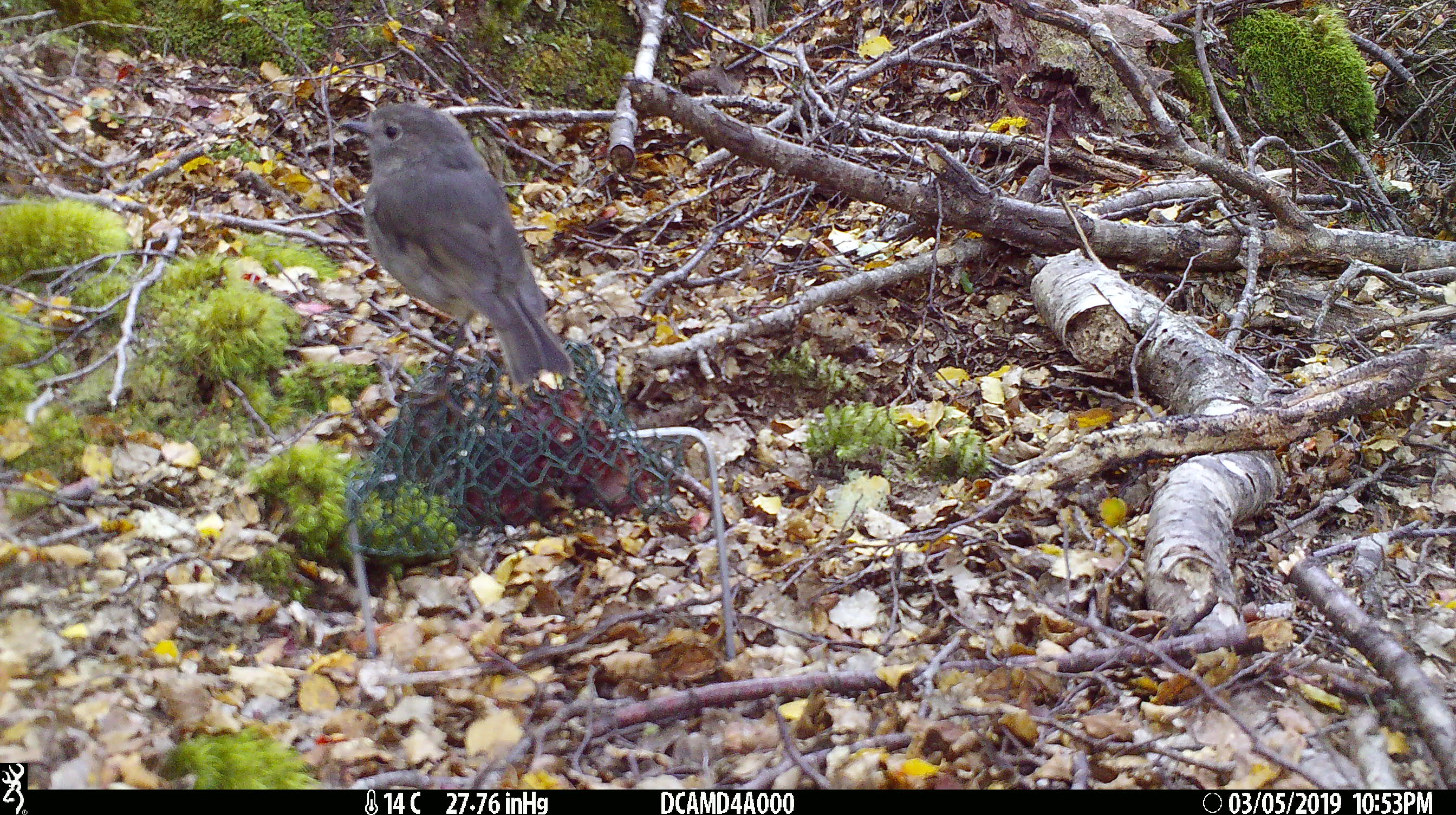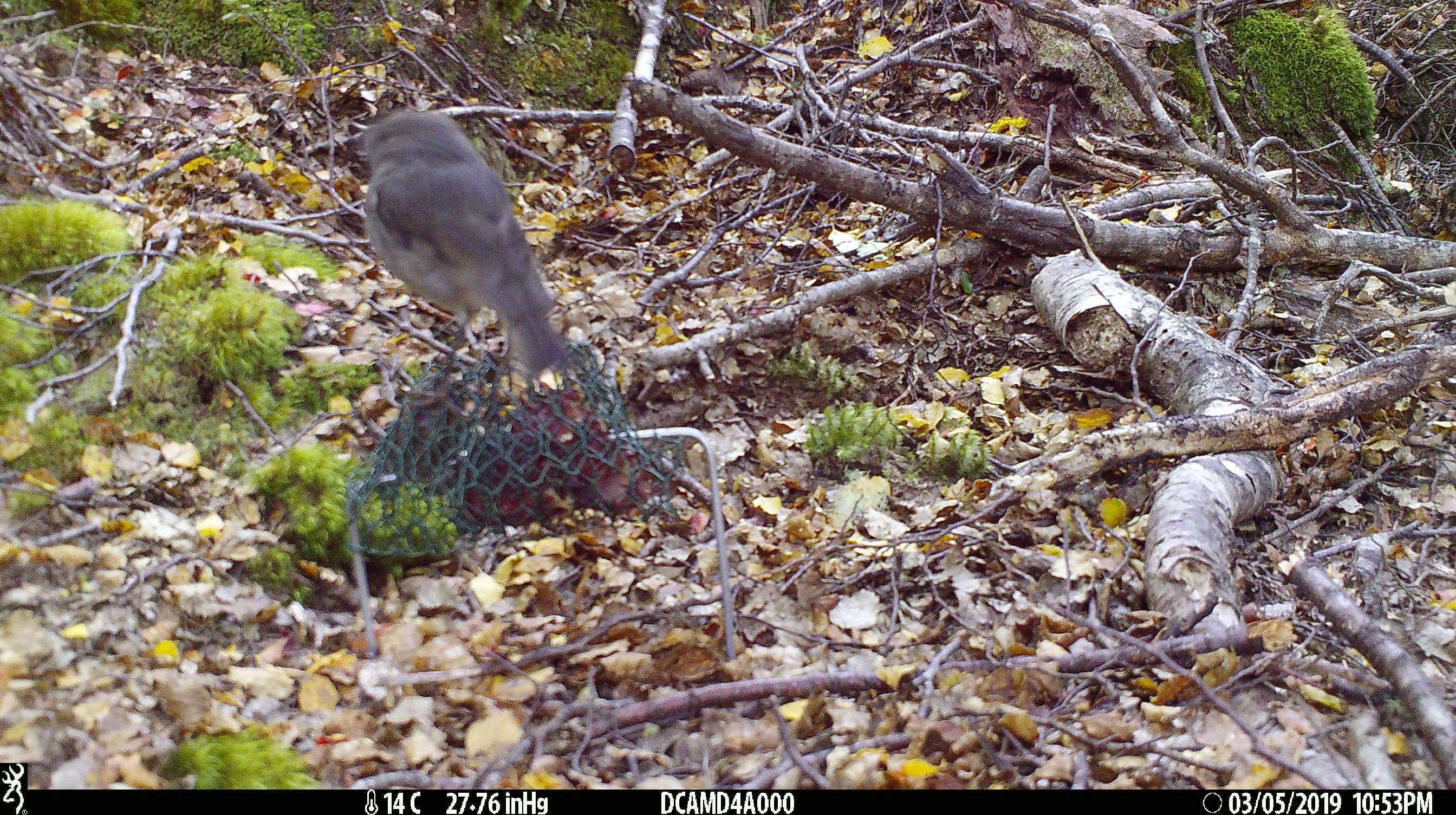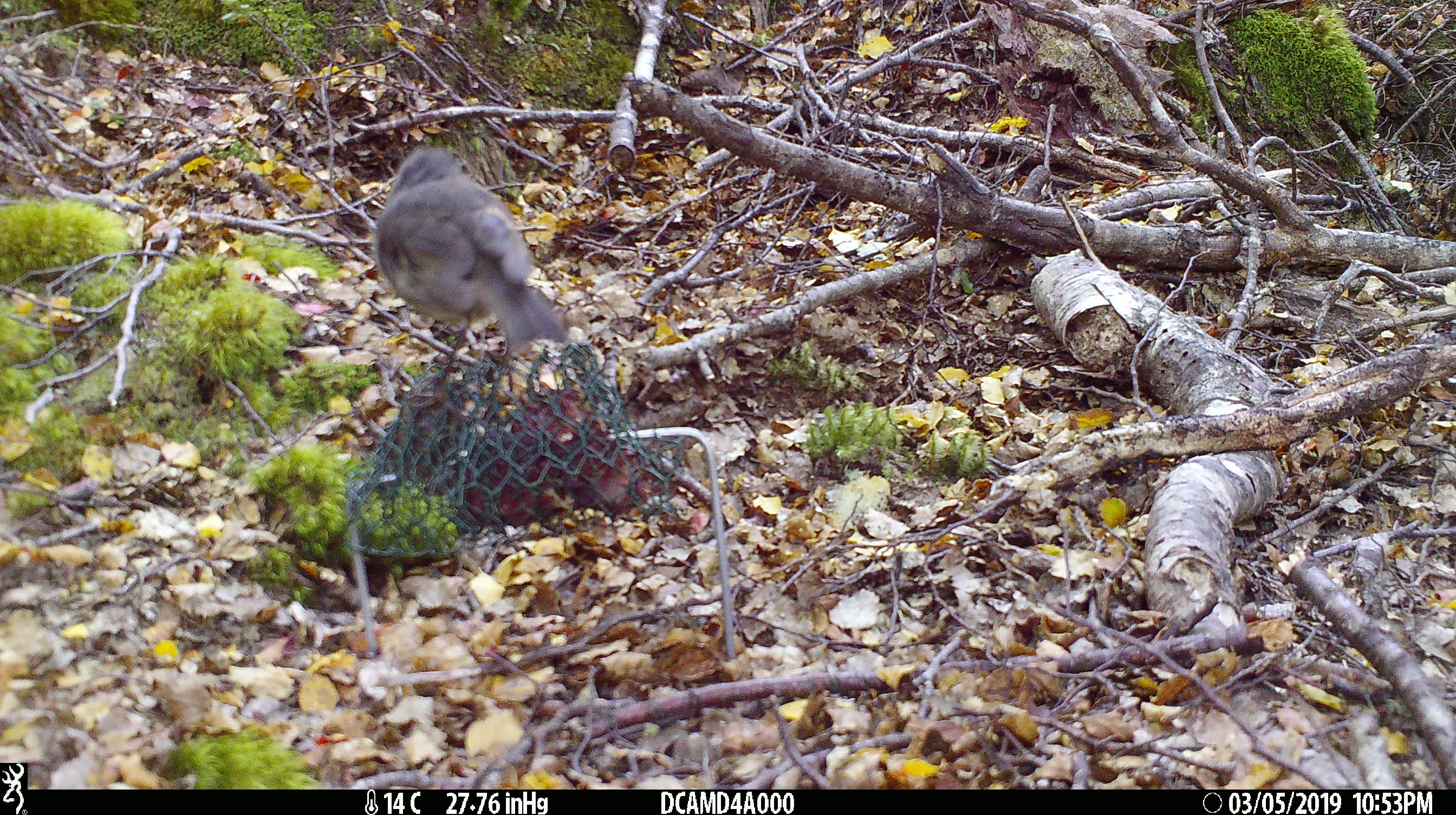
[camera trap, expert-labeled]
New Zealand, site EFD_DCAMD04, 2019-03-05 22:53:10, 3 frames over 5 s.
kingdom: Animalia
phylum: Chordata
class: Aves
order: Passeriformes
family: Petroicidae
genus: Petroica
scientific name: Petroica australis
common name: new zealand robin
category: robin